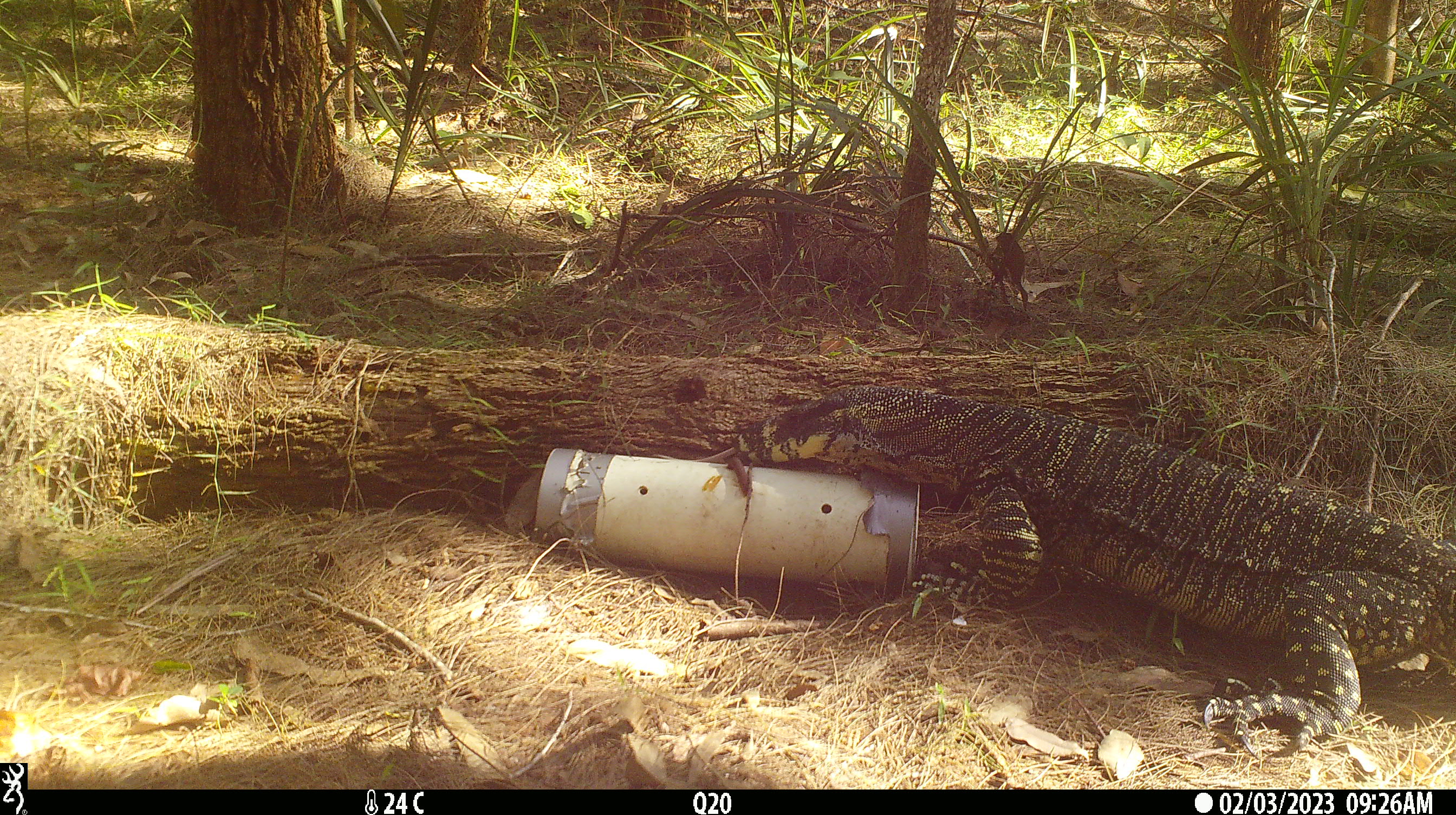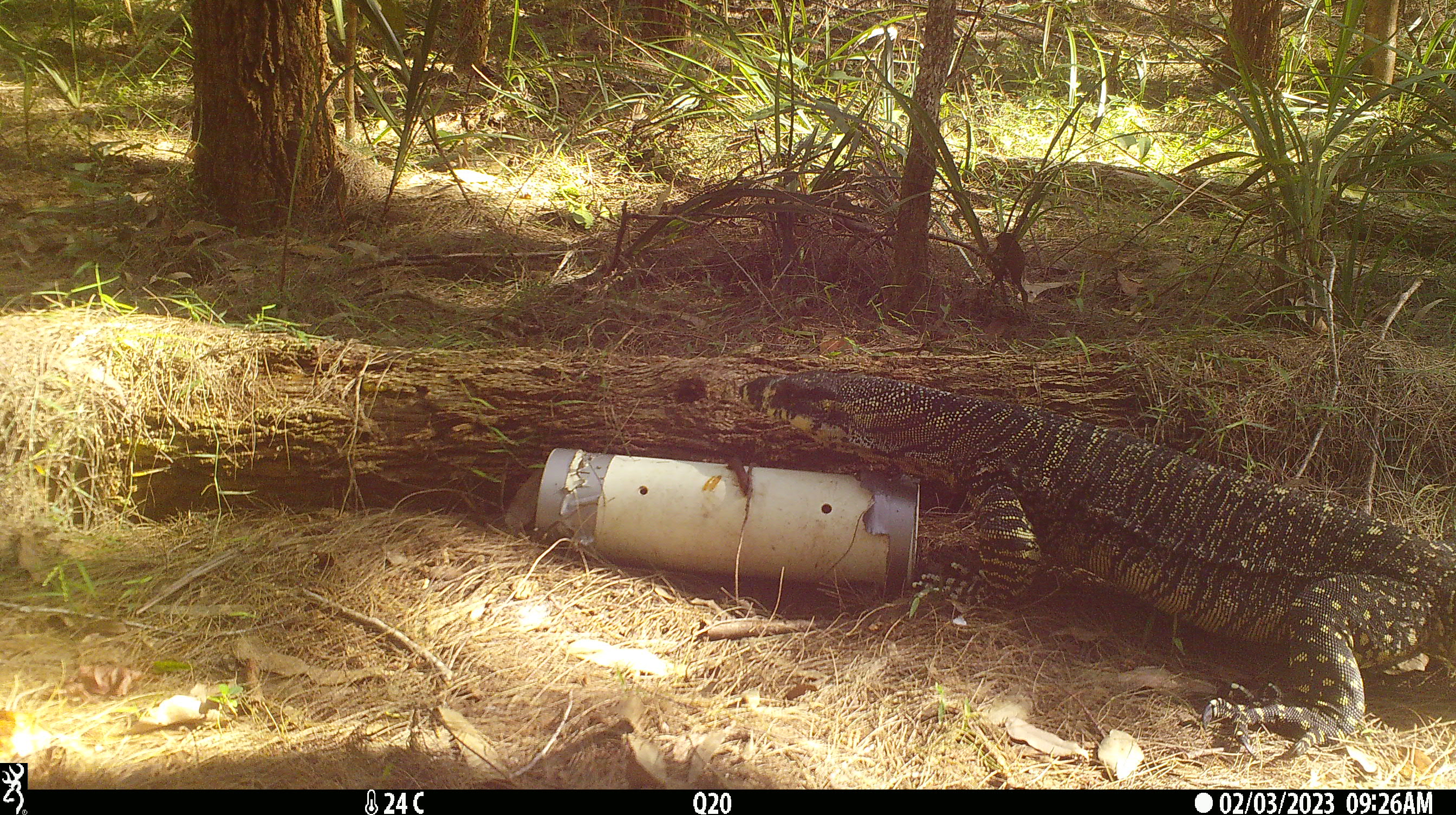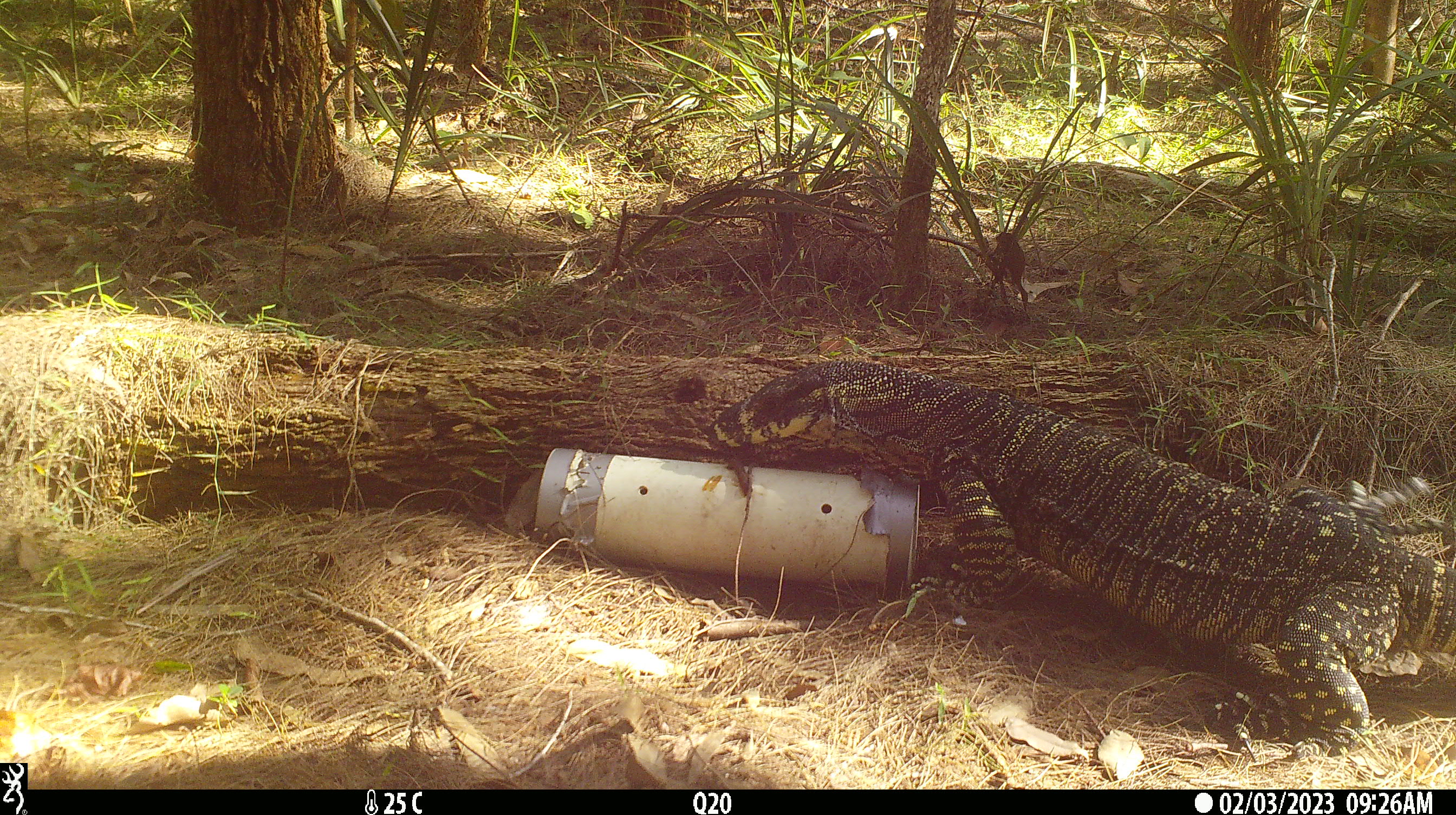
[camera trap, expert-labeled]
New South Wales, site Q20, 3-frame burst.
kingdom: Animalia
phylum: Chordata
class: Reptilia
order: Squamata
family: Varanidae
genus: Varanus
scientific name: Varanus varius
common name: lace monitor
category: goanna